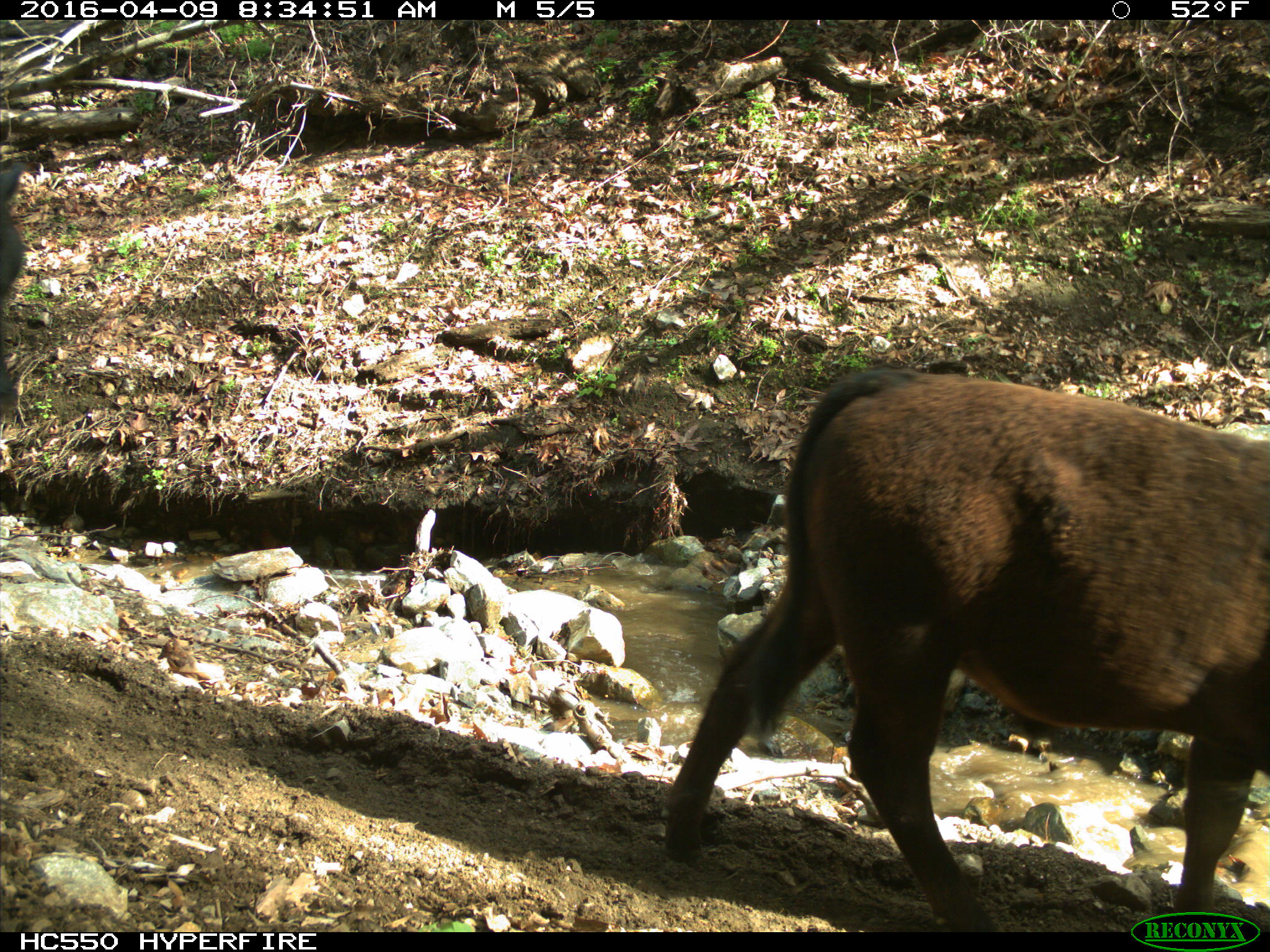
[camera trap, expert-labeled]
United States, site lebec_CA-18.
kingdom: Animalia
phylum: Chordata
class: Mammalia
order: Artiodactyla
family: Bovidae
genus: Bos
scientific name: Bos taurus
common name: domestic cow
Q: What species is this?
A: Bos taurus (domestic cow).